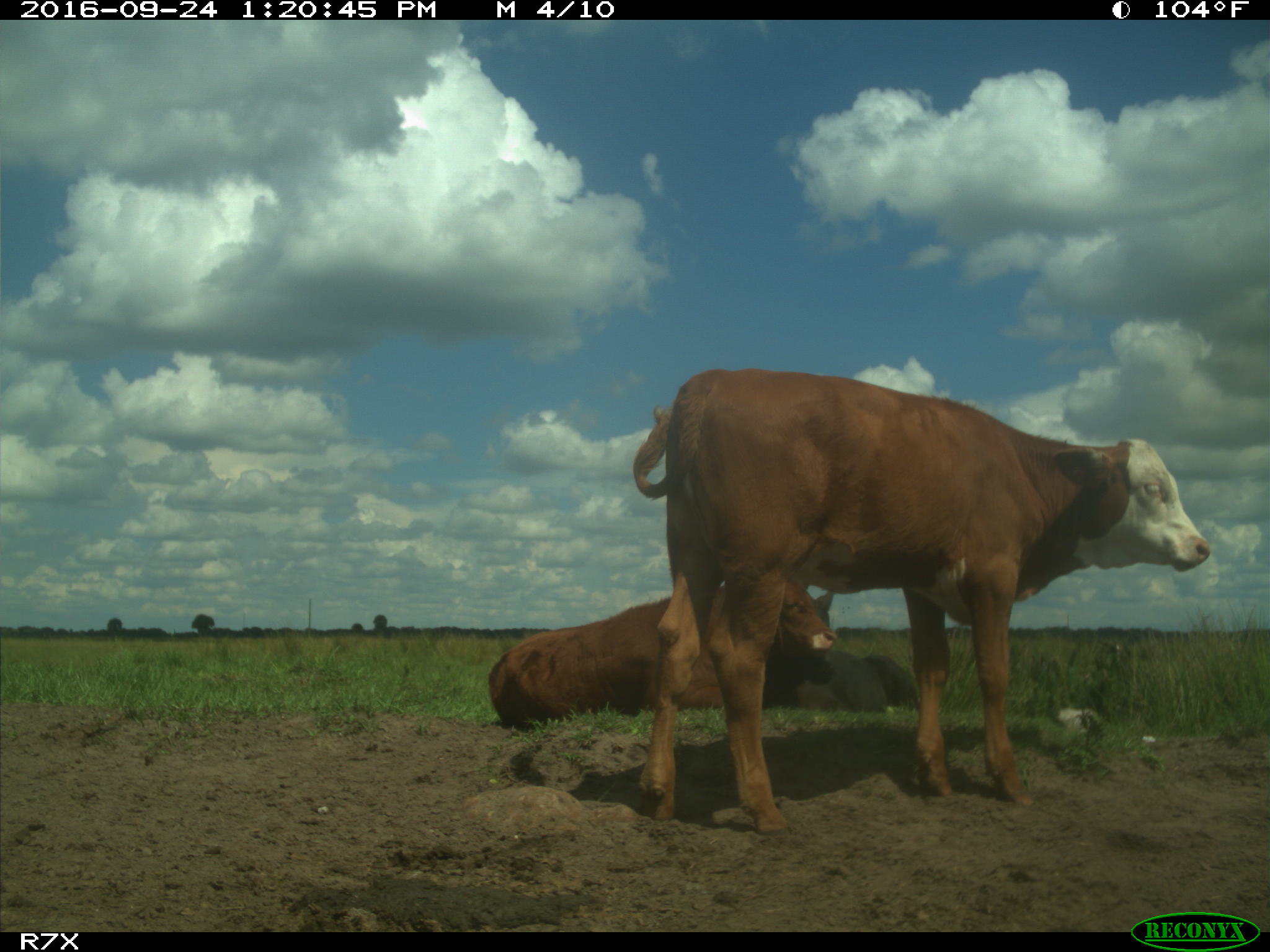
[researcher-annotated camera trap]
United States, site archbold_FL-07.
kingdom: Animalia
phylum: Chordata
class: Mammalia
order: Artiodactyla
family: Bovidae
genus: Bos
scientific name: Bos taurus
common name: domestic cow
Bos taurus (domestic cow).